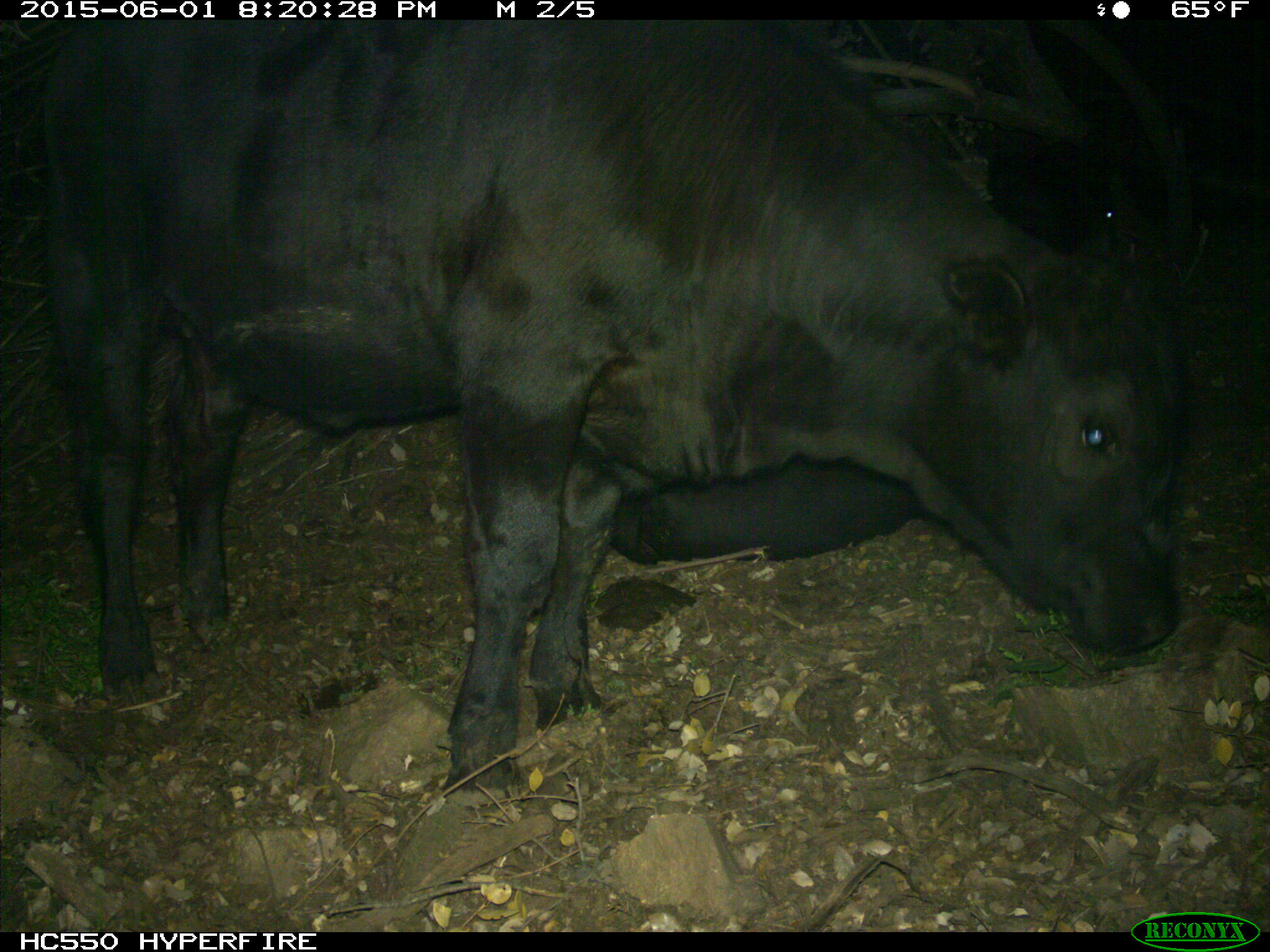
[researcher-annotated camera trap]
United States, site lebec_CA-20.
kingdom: Animalia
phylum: Chordata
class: Mammalia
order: Artiodactyla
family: Bovidae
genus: Bos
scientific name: Bos taurus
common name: domestic cow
Bos taurus (domestic cow).